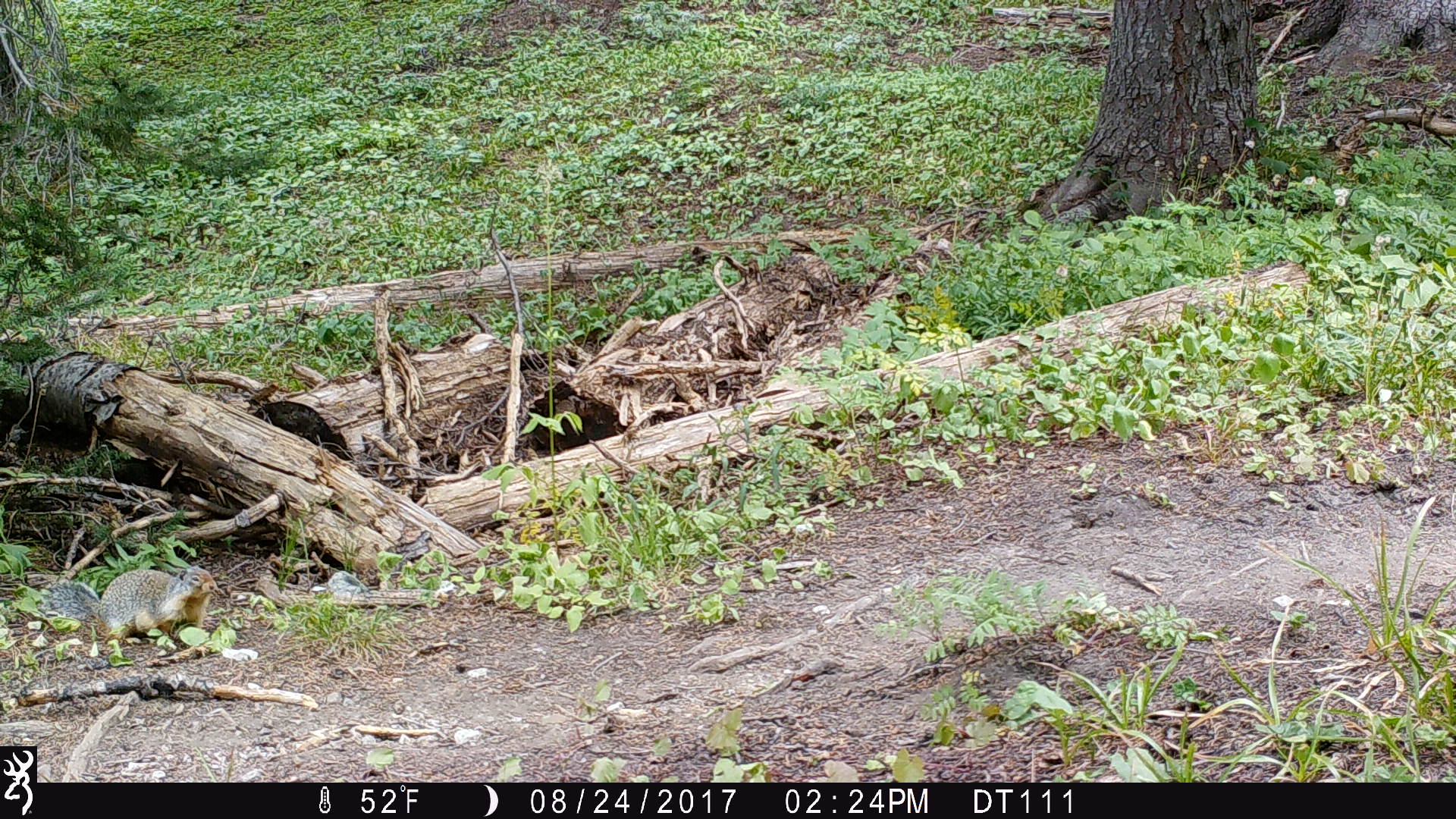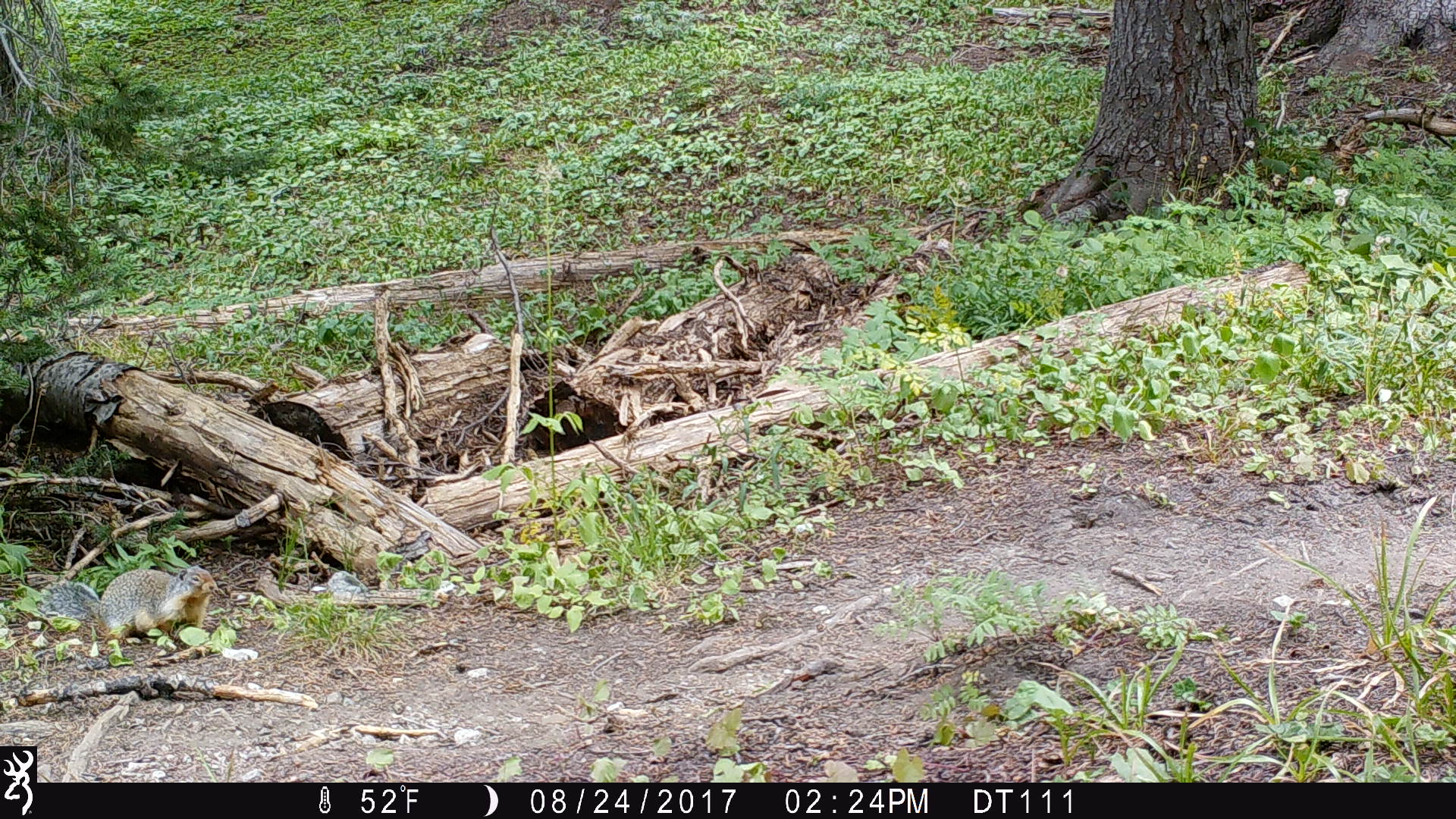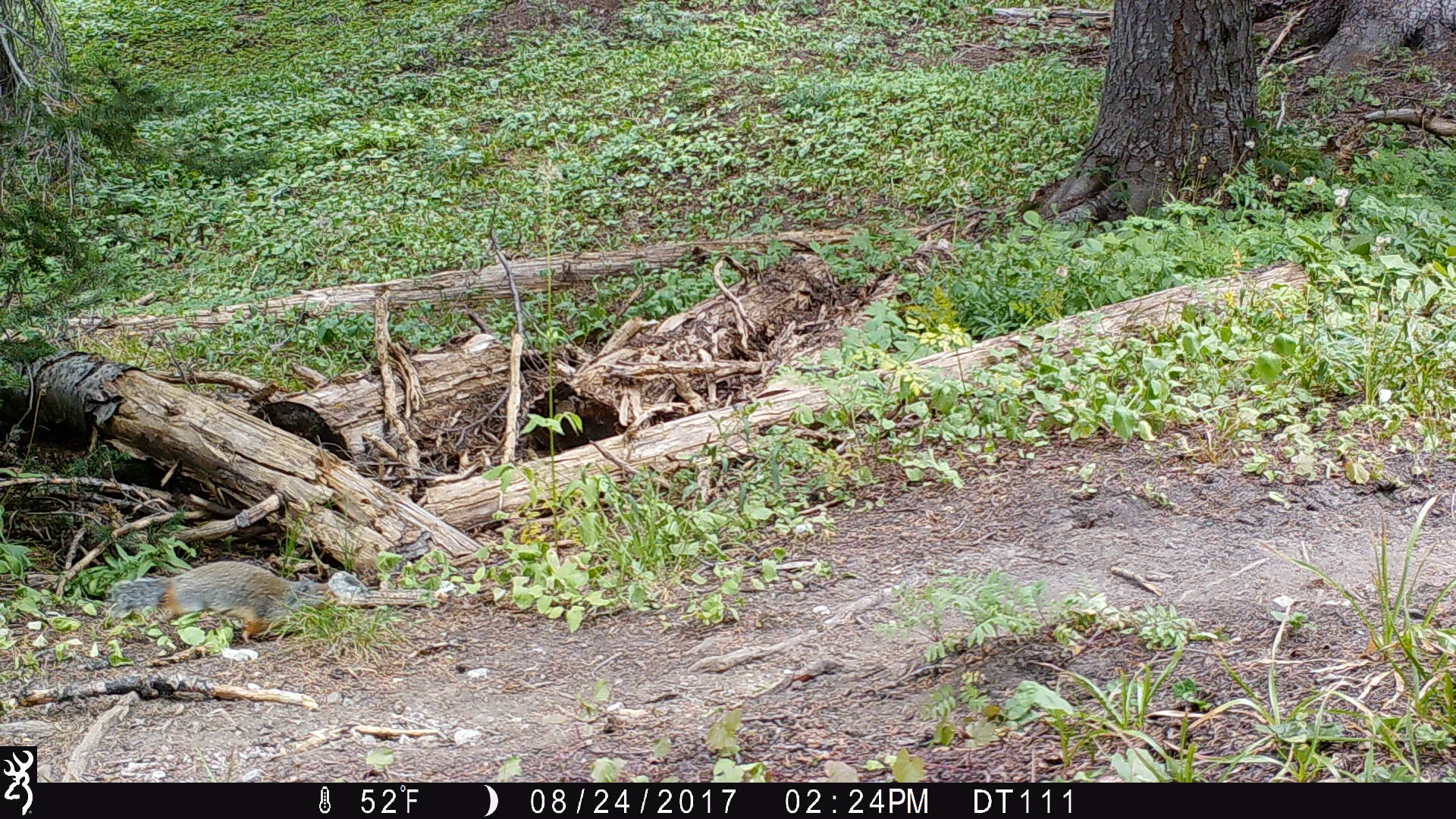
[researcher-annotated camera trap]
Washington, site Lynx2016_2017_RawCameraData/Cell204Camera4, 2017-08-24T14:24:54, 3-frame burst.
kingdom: Animalia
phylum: Chordata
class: Mammalia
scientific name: Mammalia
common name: small mammal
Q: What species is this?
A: Small mammal (Mammalia).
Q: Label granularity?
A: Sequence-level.